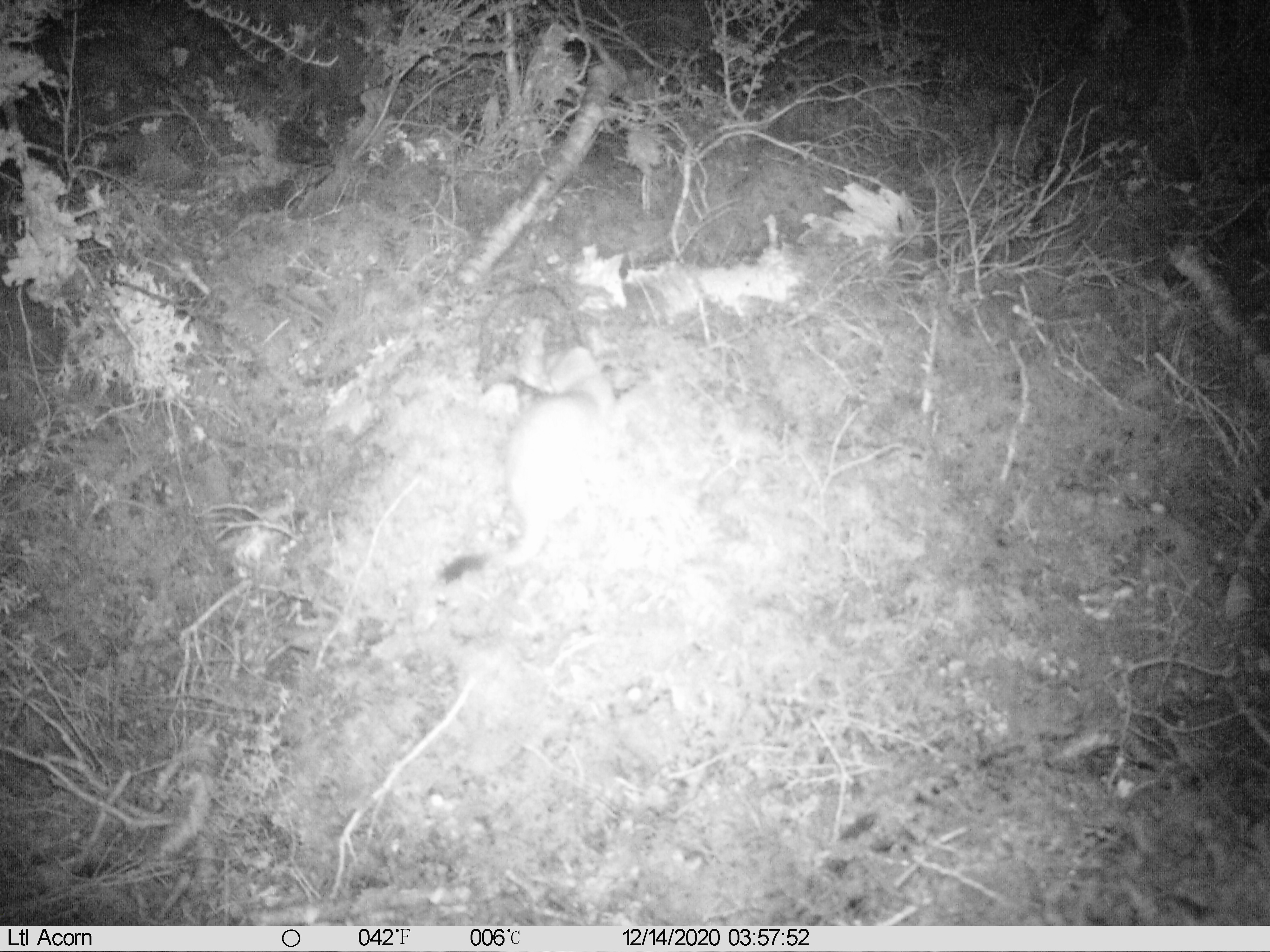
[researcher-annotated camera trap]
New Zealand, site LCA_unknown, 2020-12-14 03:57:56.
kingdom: Animalia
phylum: Chordata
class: Mammalia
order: Carnivora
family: Mustelidae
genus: Mustela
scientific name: Mustela erminea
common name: stoat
Stoat (Mustela erminea).